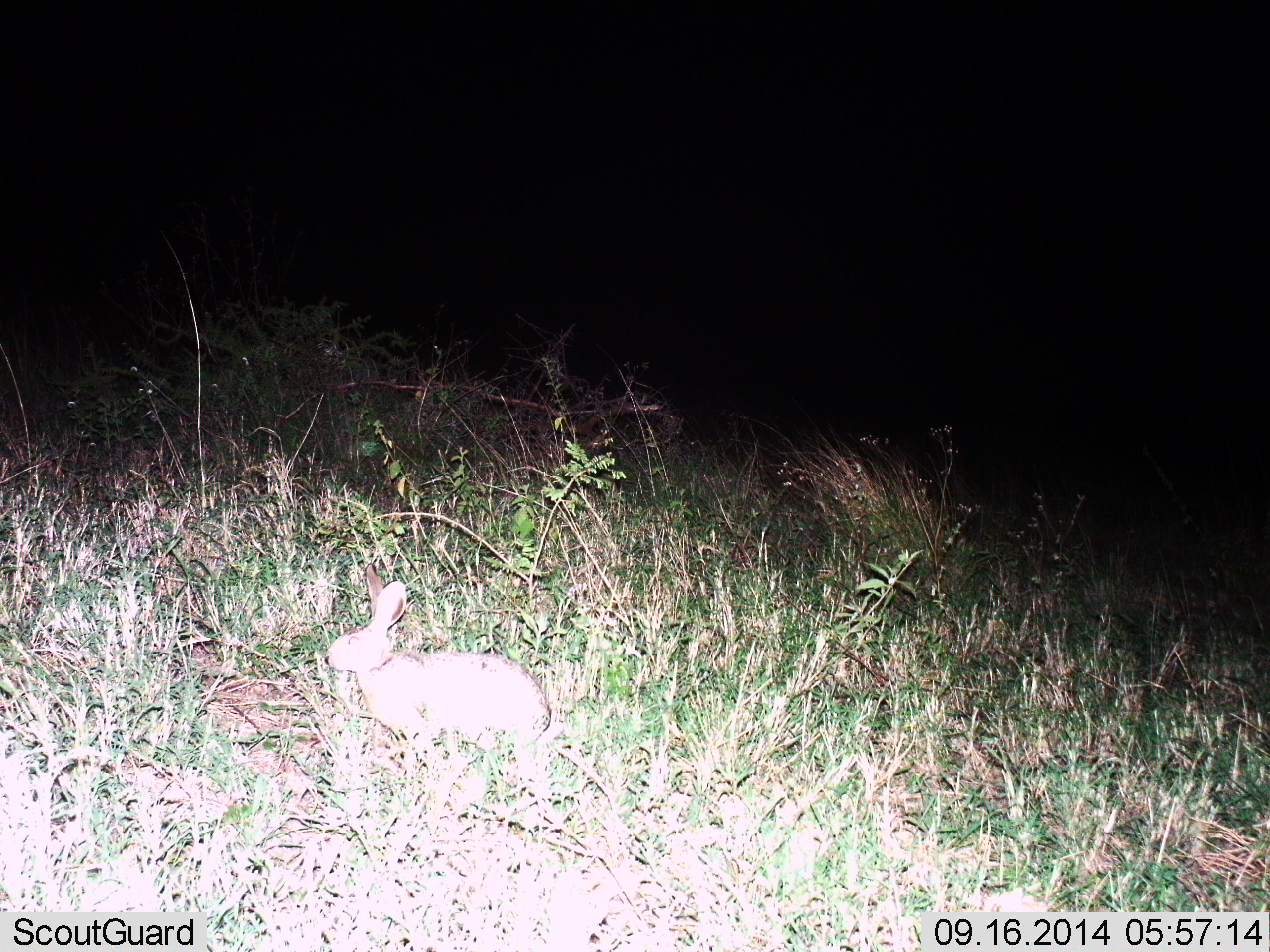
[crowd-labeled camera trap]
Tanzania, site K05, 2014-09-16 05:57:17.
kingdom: Animalia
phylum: Chordata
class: Mammalia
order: Lagomorpha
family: Leporidae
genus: Lepus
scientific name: Lepus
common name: hare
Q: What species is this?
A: Hare (Lepus).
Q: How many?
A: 1.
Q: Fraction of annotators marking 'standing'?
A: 64%.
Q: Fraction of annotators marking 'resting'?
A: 45%.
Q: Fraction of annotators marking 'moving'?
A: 0%.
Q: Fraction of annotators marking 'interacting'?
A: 0%.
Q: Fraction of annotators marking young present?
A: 0%.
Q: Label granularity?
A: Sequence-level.